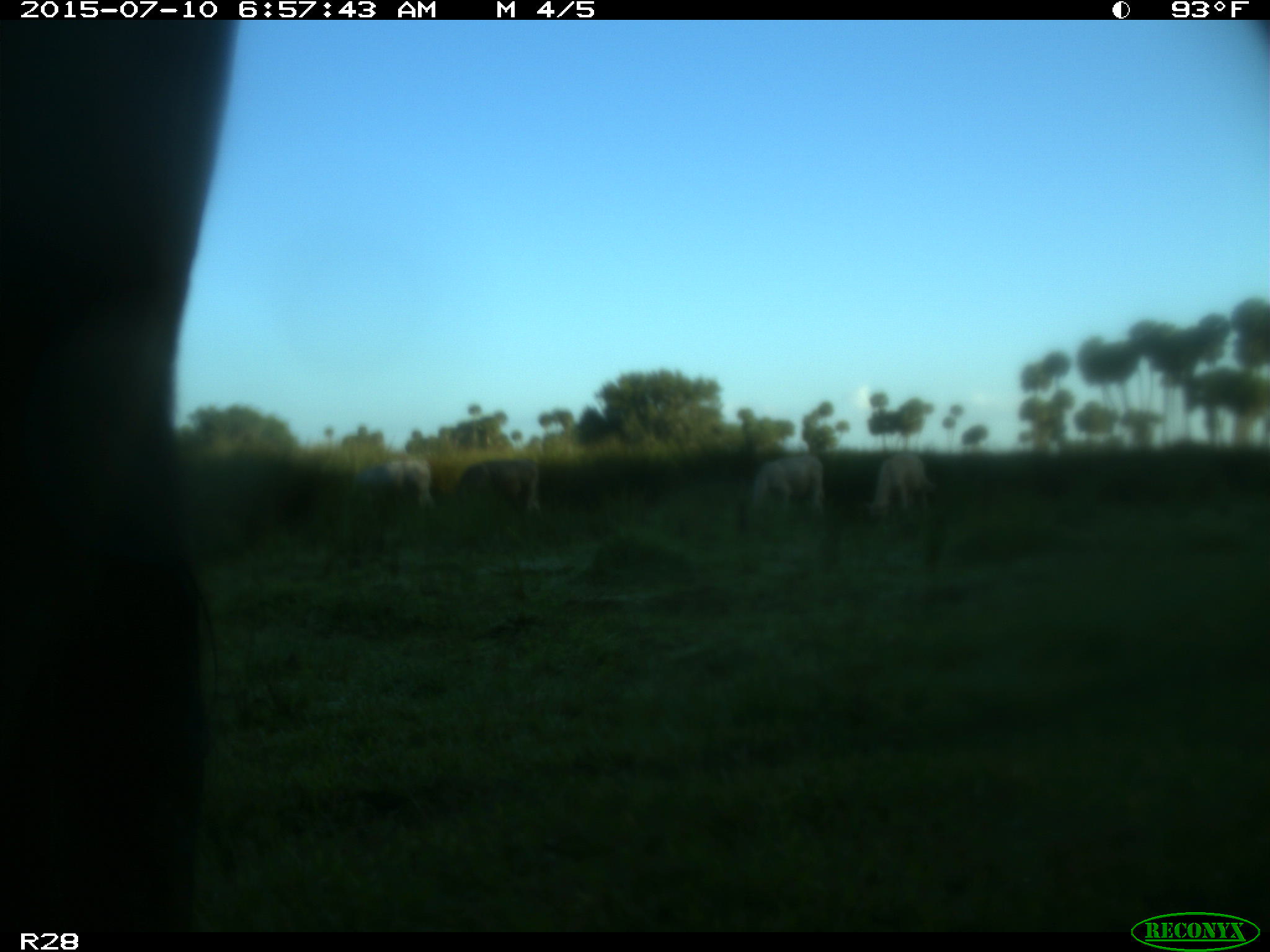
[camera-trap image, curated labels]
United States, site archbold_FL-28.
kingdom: Animalia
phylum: Chordata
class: Mammalia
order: Artiodactyla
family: Bovidae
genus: Bos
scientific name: Bos taurus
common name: domestic cow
Bos taurus (domestic cow).